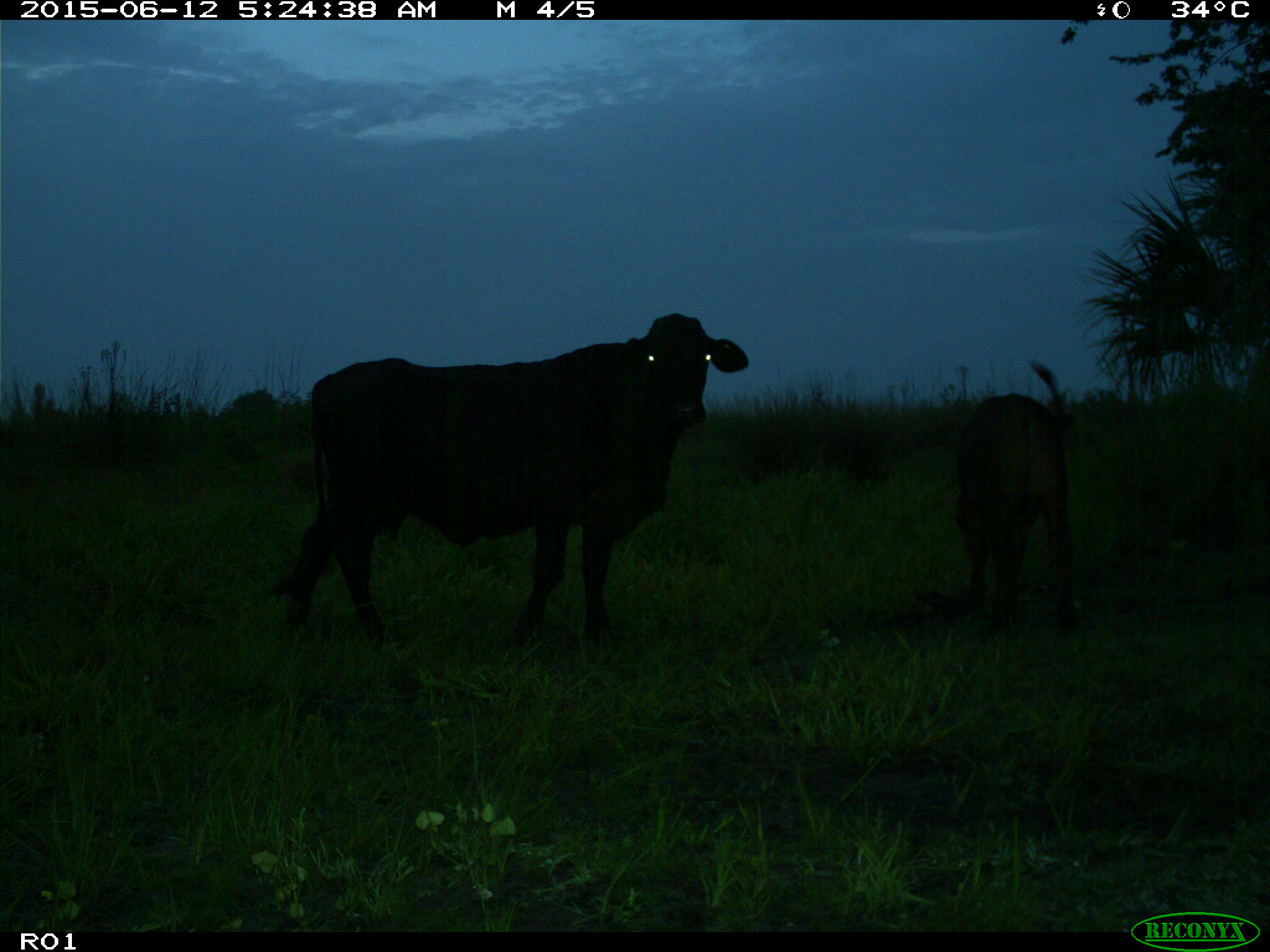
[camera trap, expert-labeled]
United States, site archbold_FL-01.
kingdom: Animalia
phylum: Chordata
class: Mammalia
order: Artiodactyla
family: Bovidae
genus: Bos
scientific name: Bos taurus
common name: domestic cow